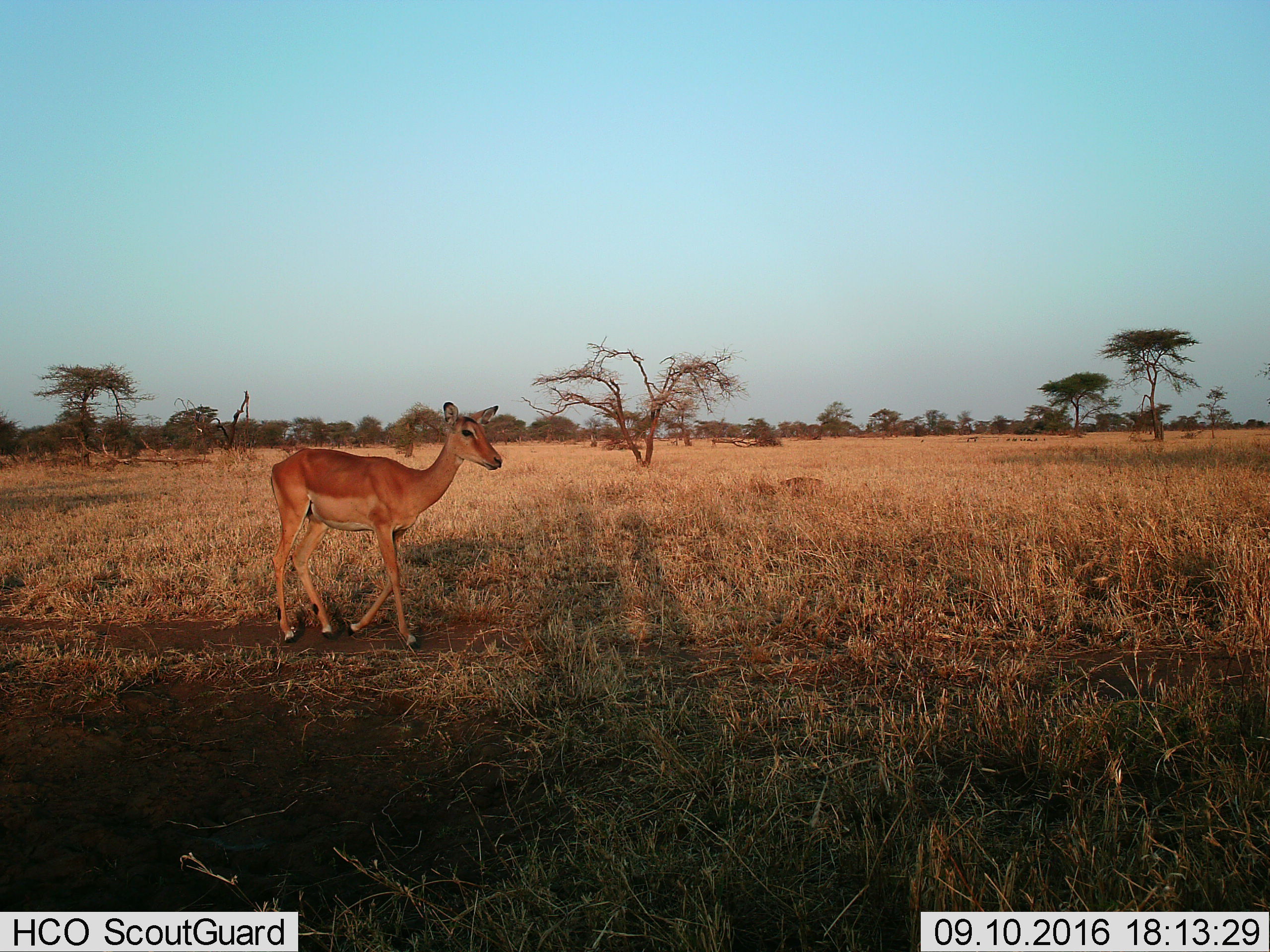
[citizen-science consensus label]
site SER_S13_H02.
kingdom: Animalia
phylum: Chordata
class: Mammalia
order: Artiodactyla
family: Bovidae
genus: Aepyceros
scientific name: Aepyceros melampus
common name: impala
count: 1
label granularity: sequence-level